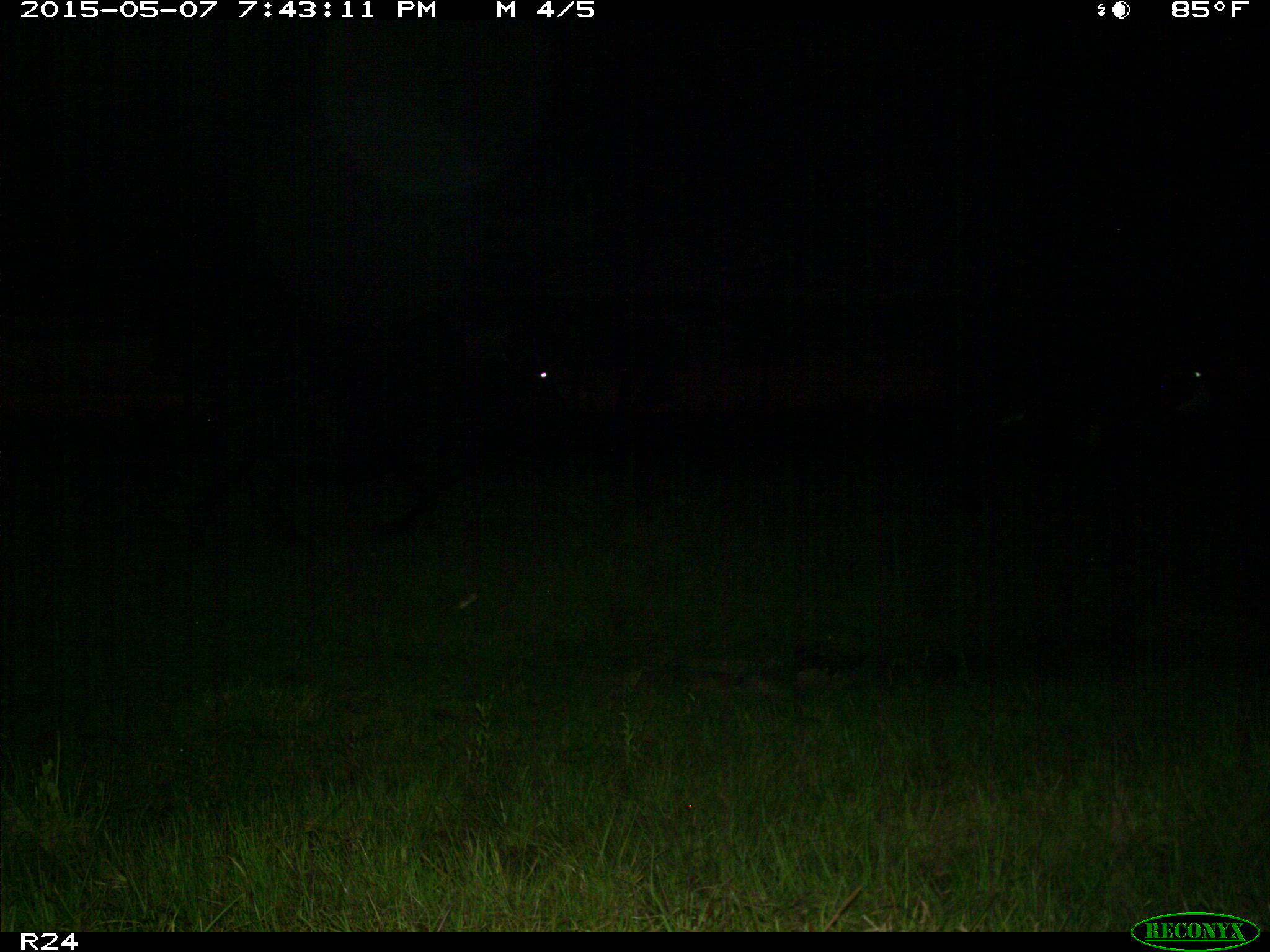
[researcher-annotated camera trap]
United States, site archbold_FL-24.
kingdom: Animalia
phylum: Chordata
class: Mammalia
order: Artiodactyla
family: Bovidae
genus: Bos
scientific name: Bos taurus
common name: domestic cow